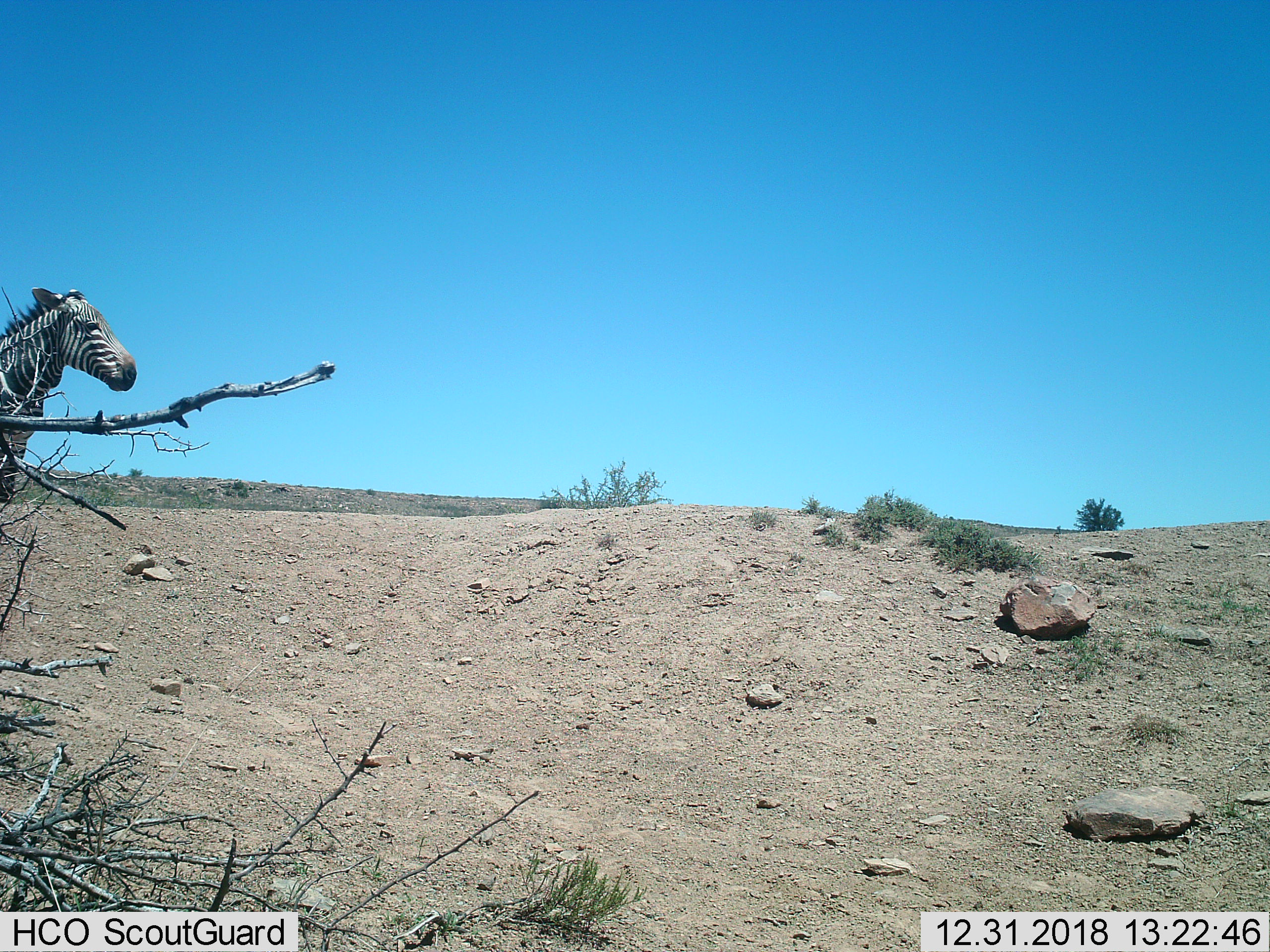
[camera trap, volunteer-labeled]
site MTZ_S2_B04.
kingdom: Animalia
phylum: Chordata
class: Mammalia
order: Perissodactyla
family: Equidae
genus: Equus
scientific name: Equus zebra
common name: mountain zebra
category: zebramountain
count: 1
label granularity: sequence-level